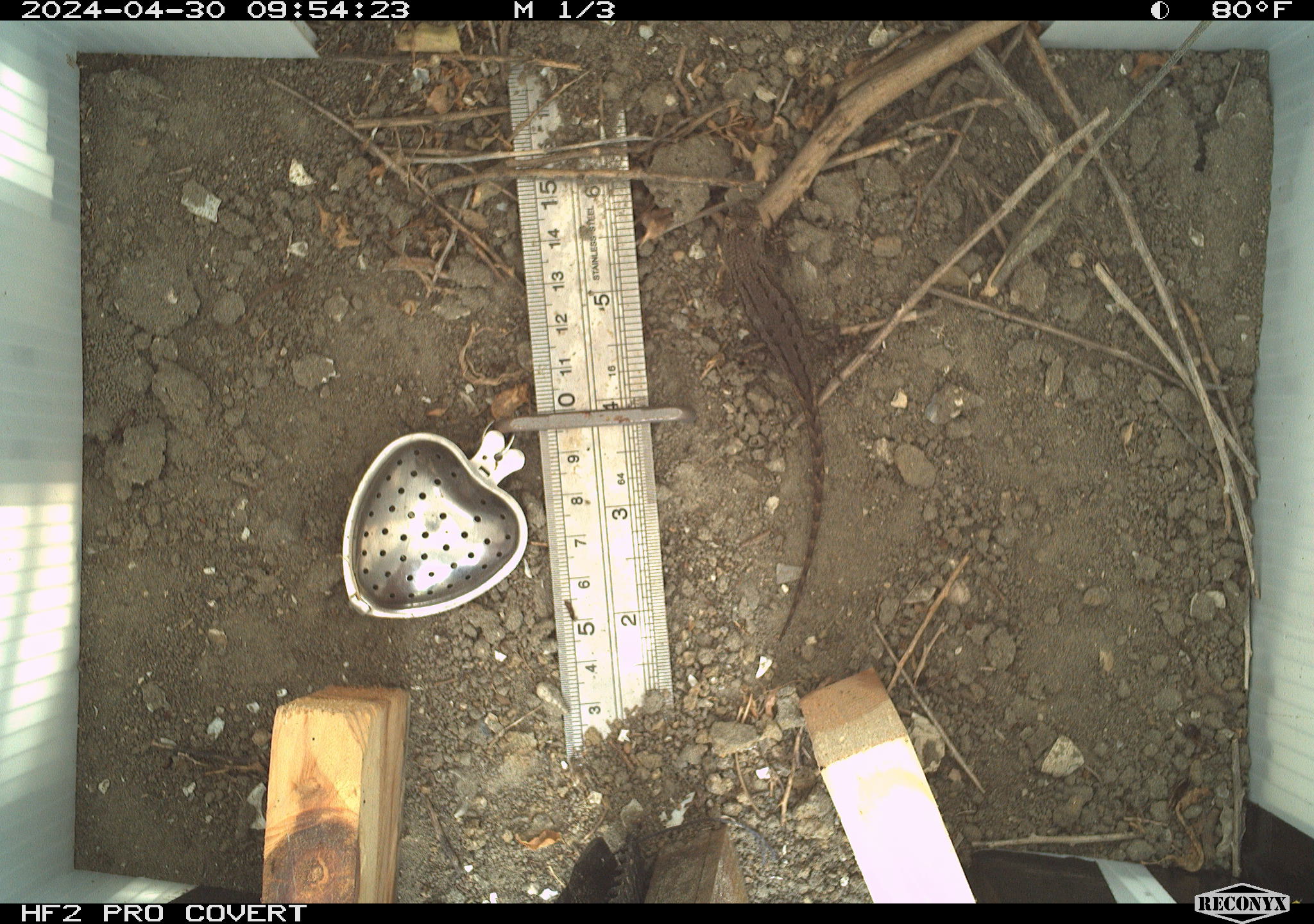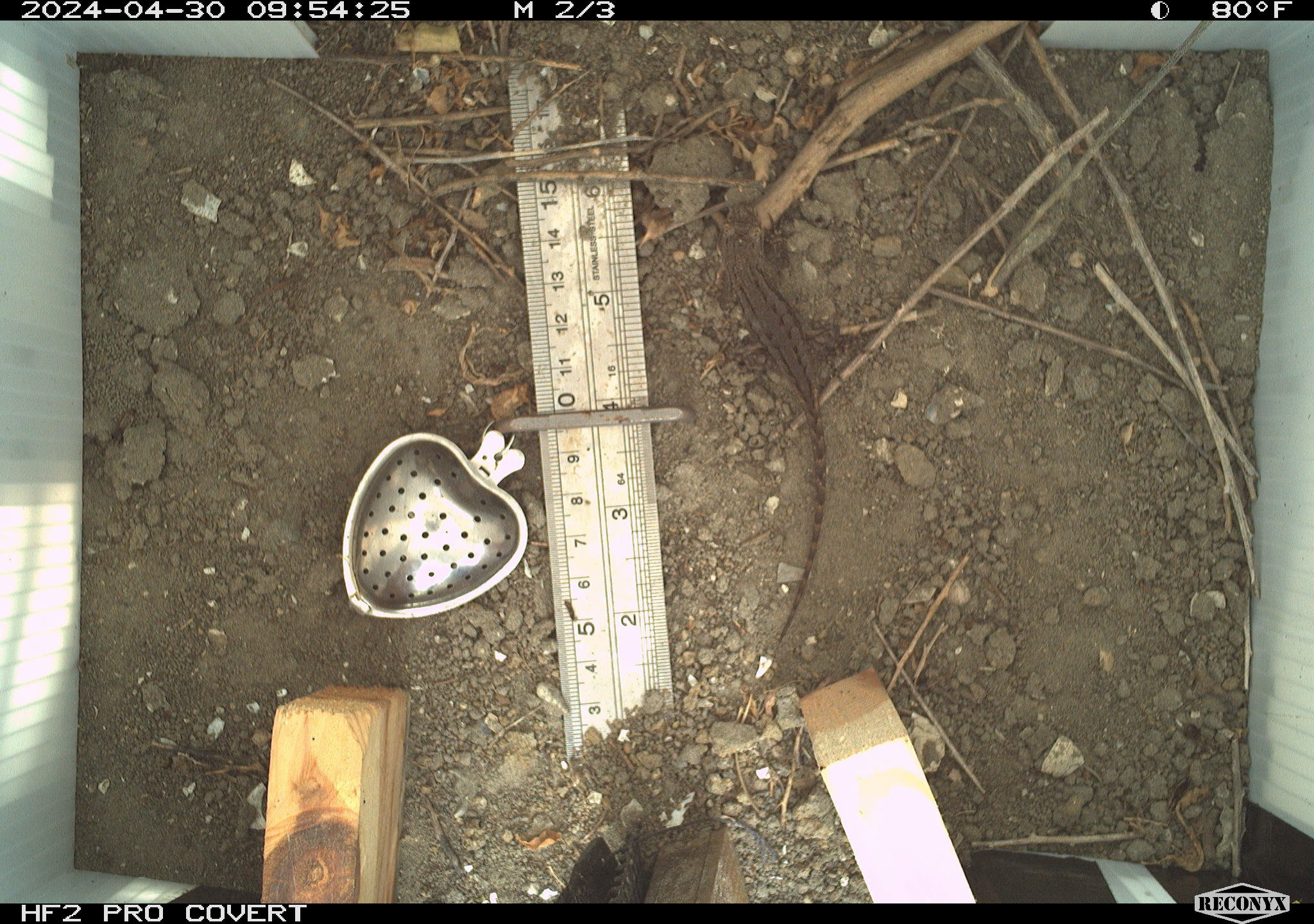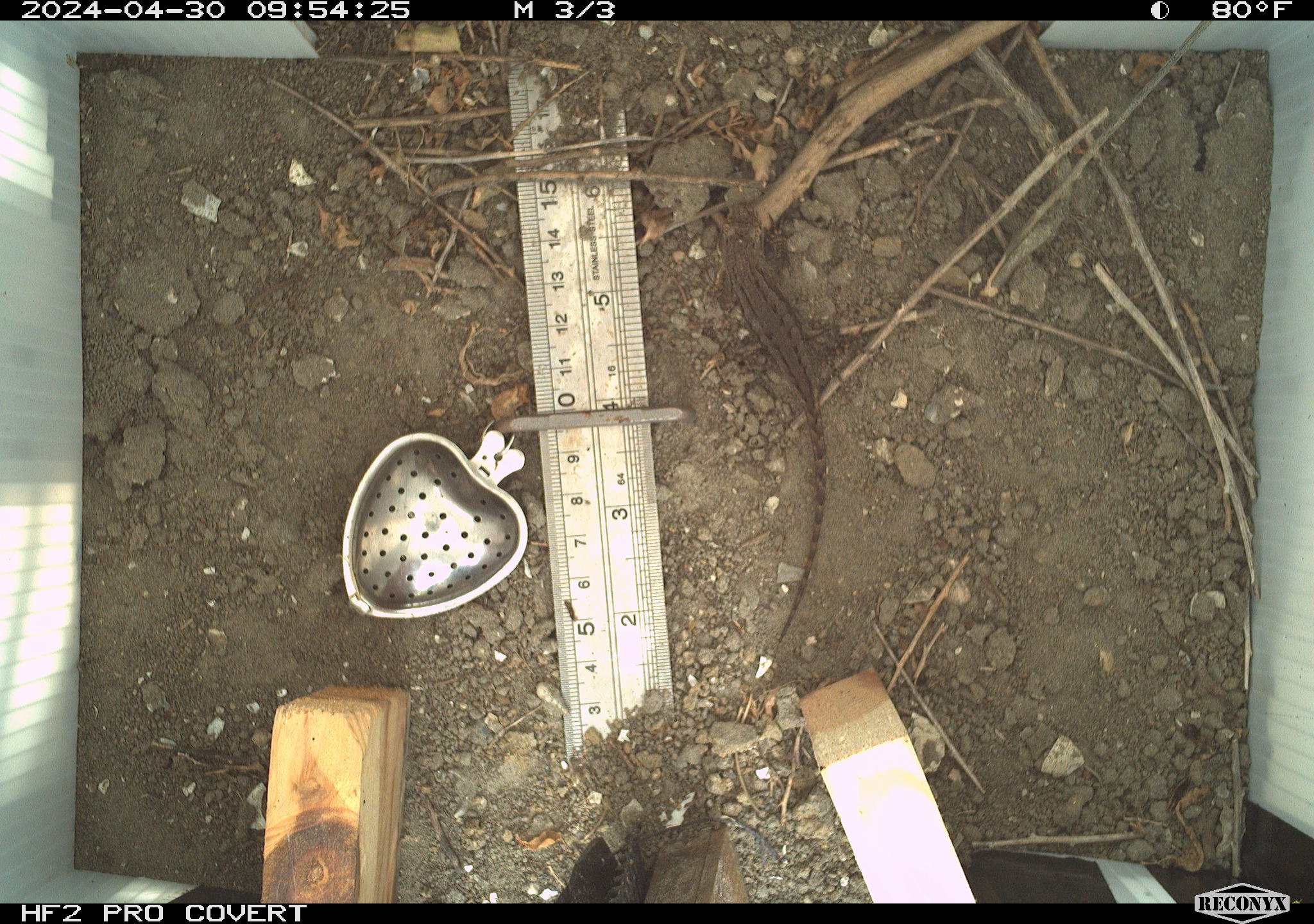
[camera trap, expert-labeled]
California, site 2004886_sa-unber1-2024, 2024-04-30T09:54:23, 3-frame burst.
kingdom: Animalia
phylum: Chordata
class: Reptilia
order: Squamata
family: Phrynosomatidae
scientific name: Phrynosomatidae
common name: phrynosomatid lizards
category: phrynosomatidae family